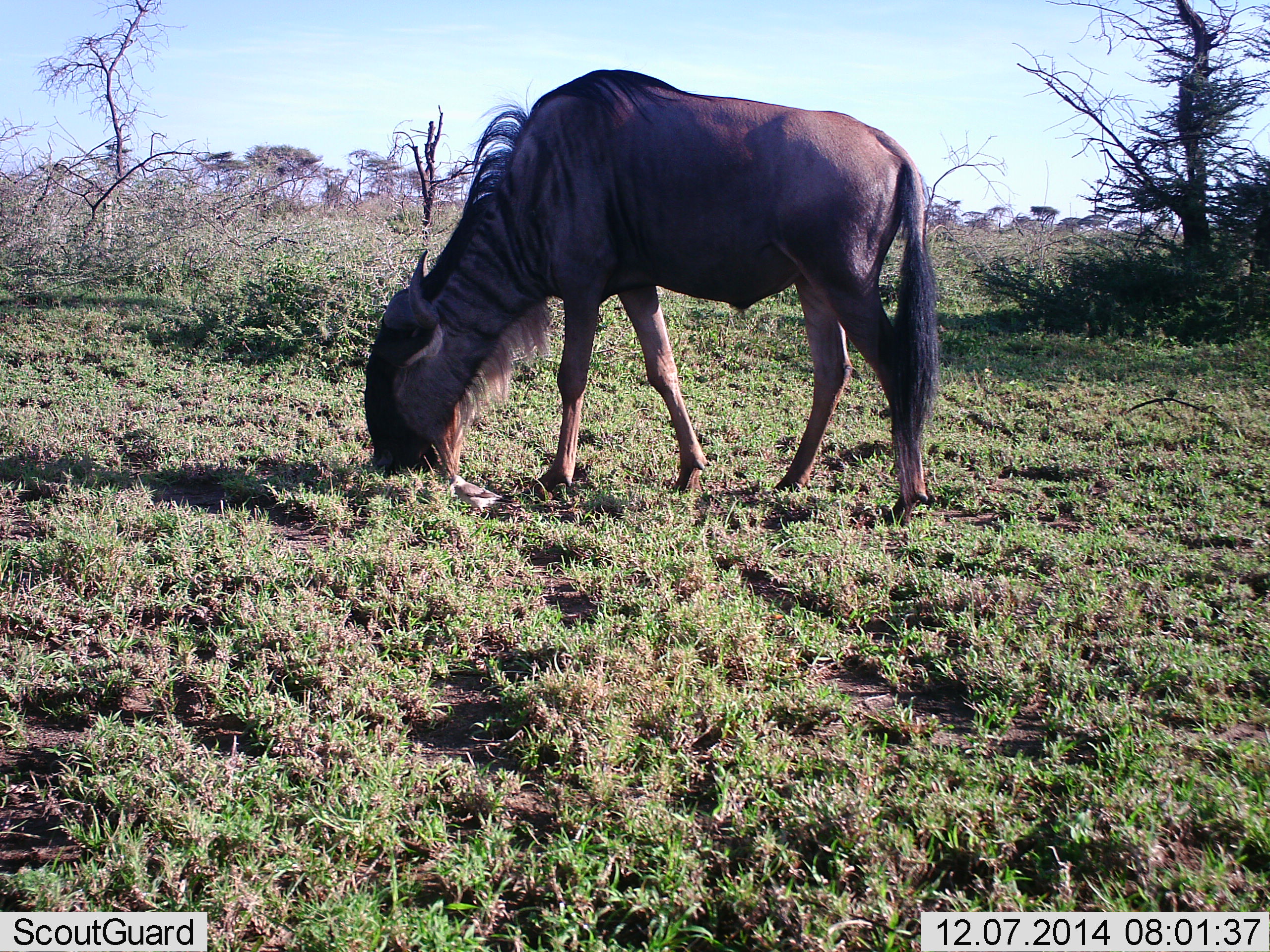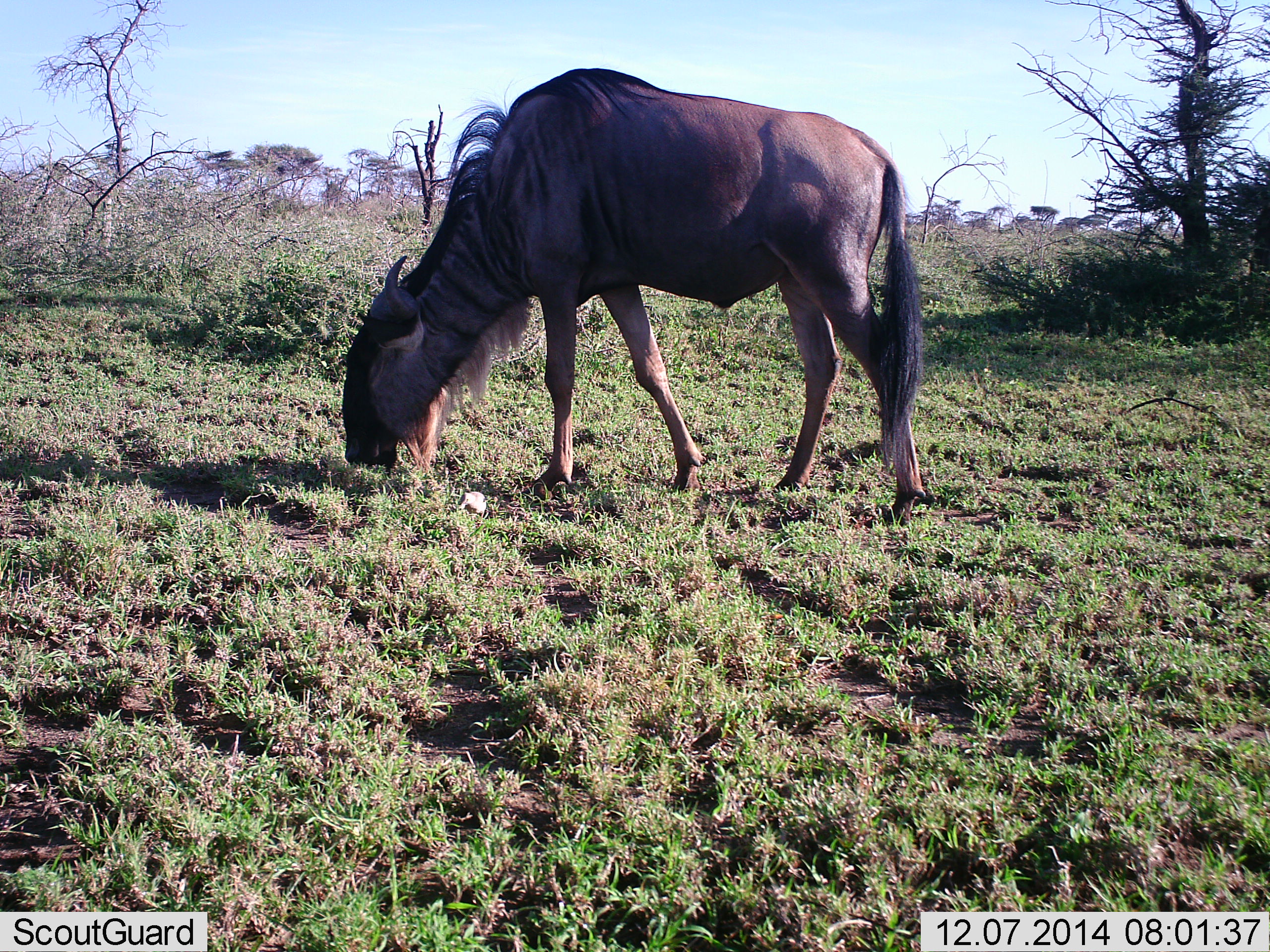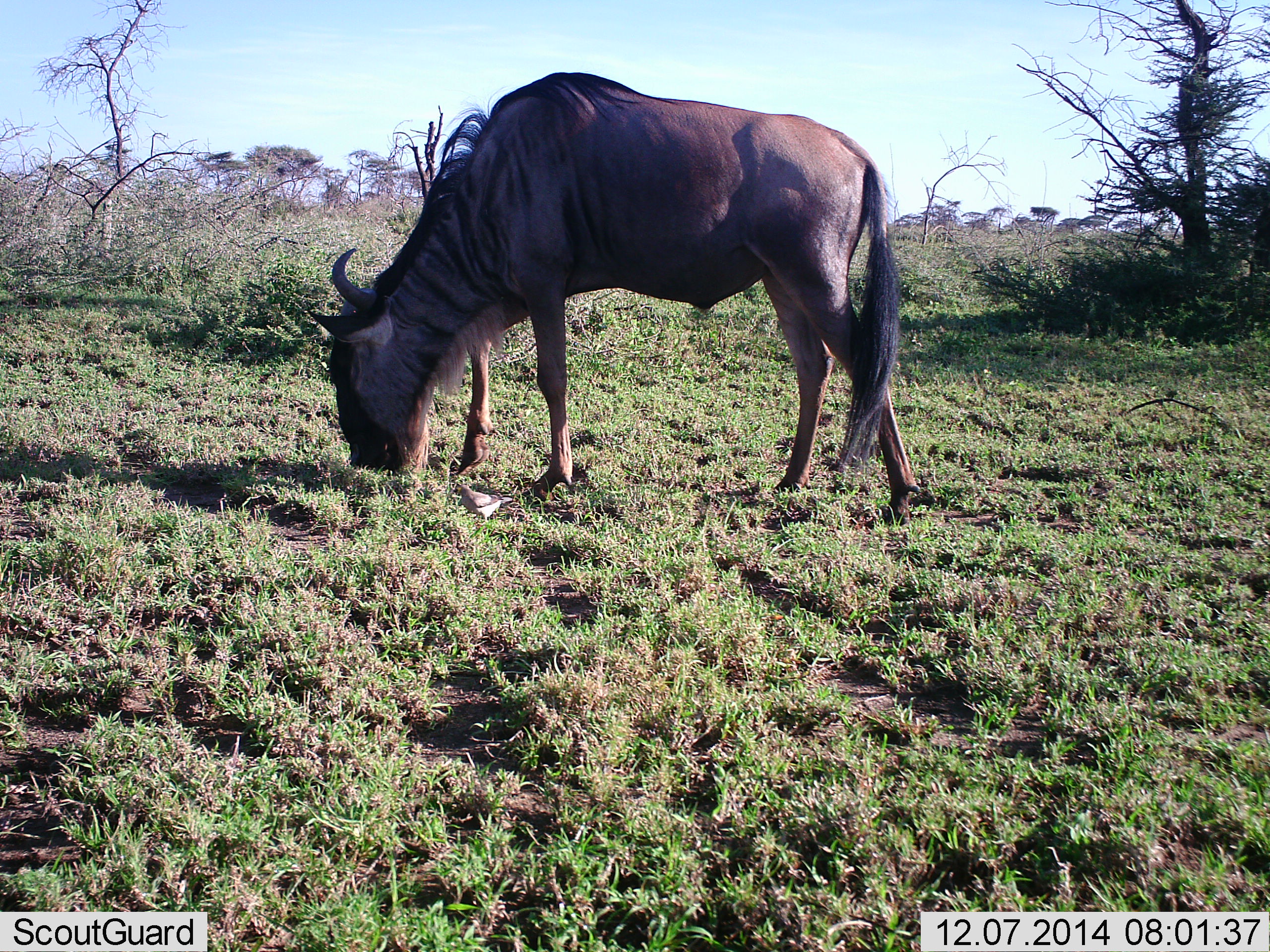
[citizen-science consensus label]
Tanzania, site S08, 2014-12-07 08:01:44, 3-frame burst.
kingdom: Animalia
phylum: Chordata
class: Mammalia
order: Artiodactyla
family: Bovidae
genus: Connochaetes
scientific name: Connochaetes taurinus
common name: blue wildebeest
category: wildebeest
Wildebeest (blue wildebeest) (Connochaetes taurinus), count 1. Behavior (volunteer vote fractions): standing 0%, resting 0%, moving 0%, interacting 0%. Young present (vote fraction): 0%. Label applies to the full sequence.